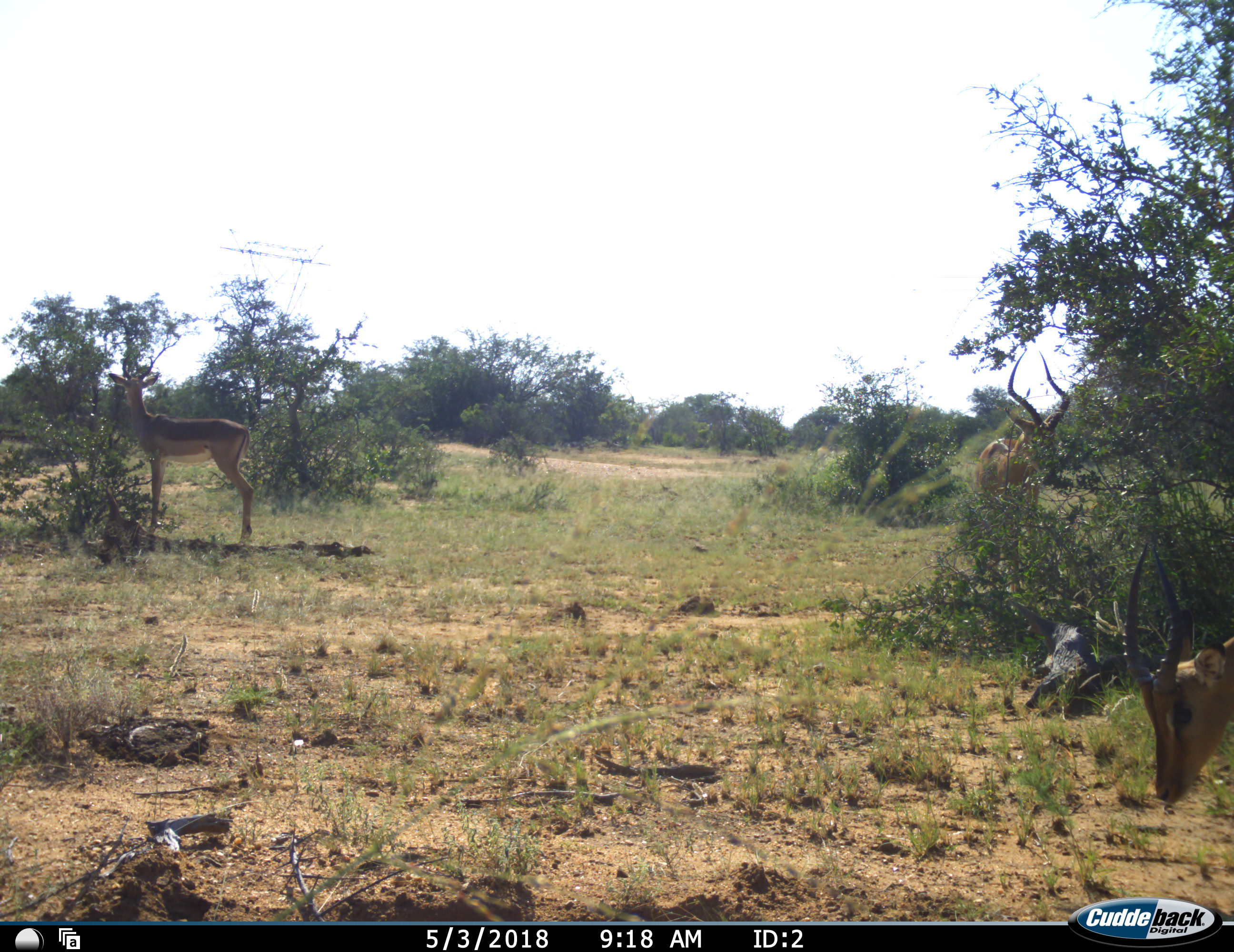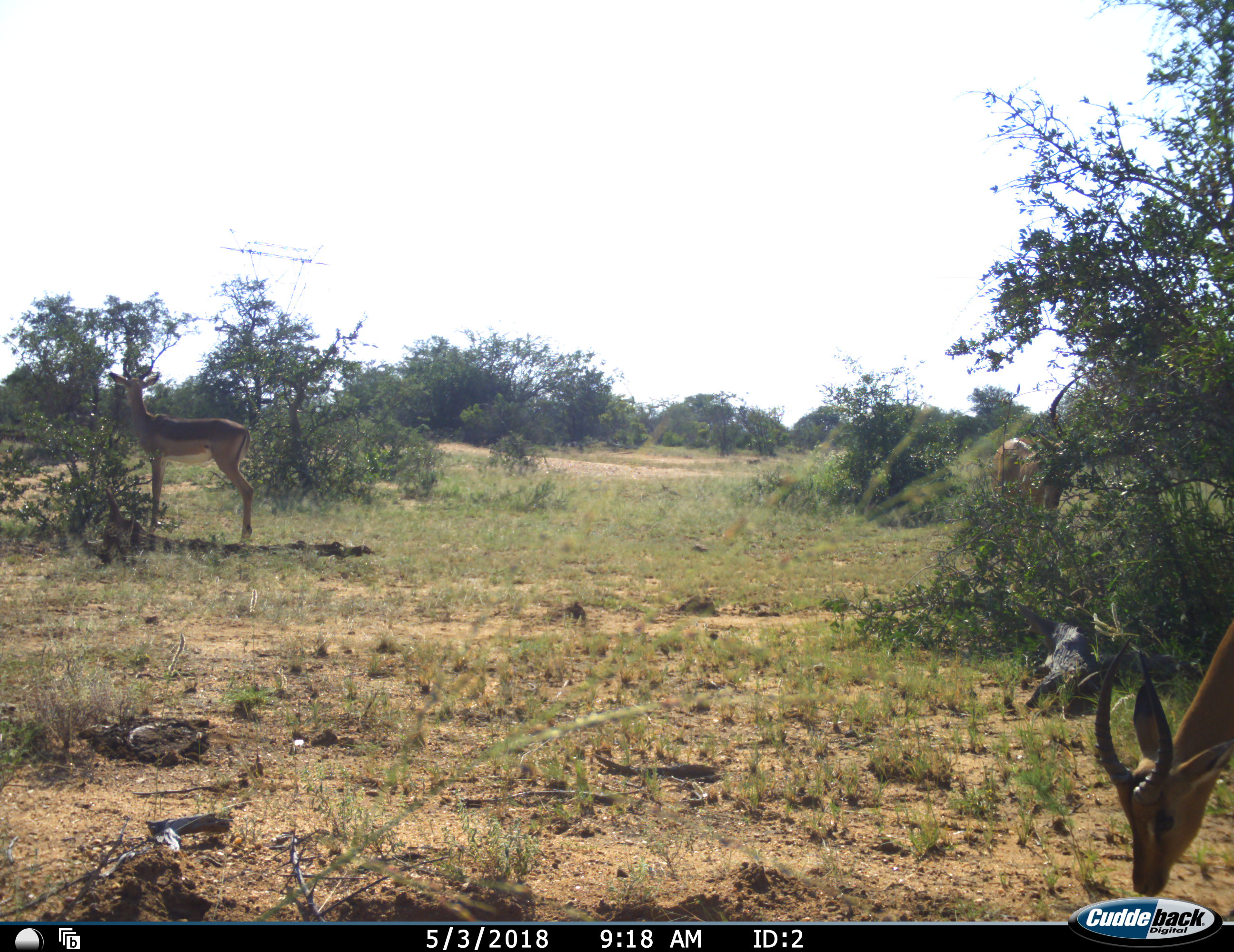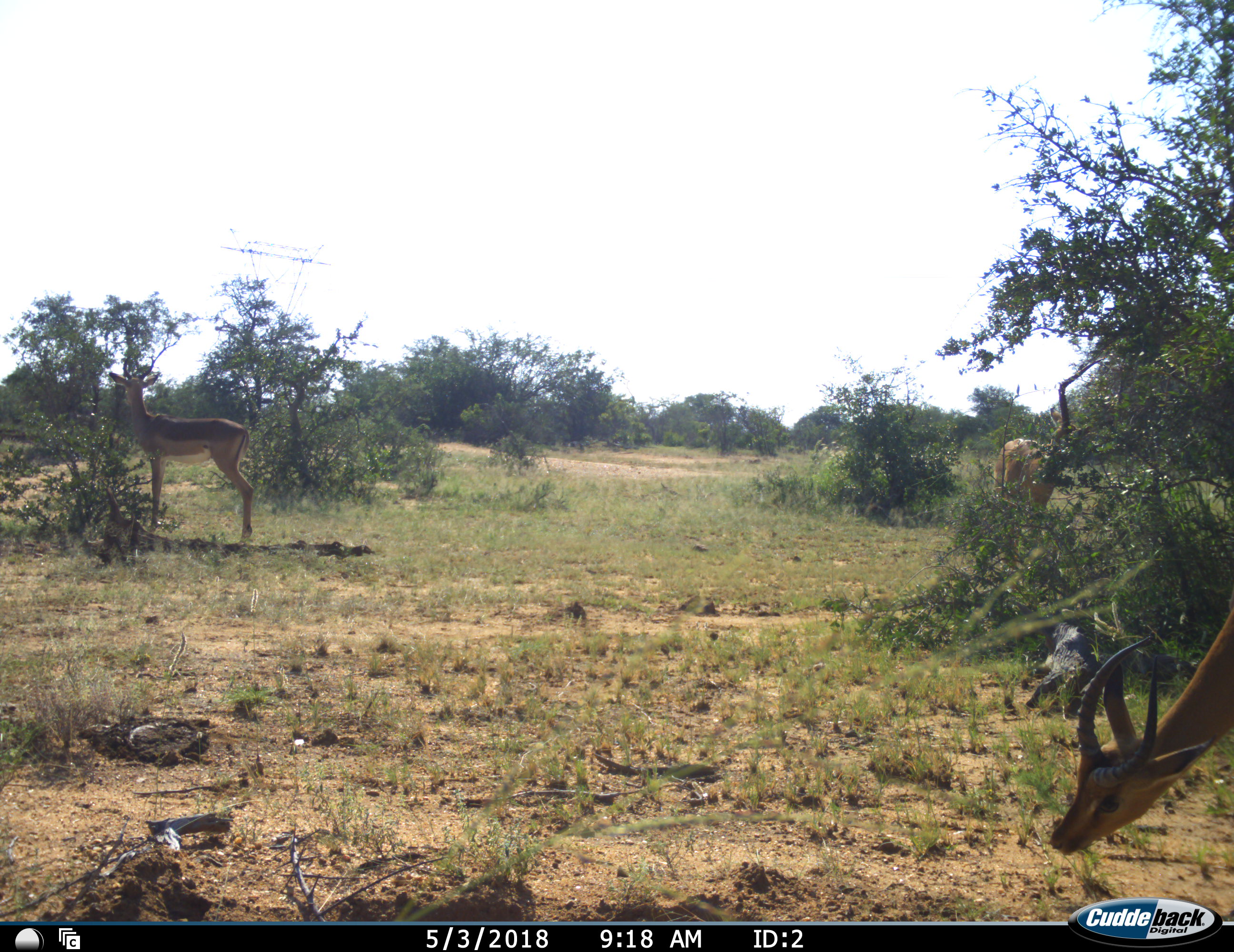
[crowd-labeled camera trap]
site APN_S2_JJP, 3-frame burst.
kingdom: Animalia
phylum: Chordata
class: Mammalia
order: Artiodactyla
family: Bovidae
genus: Aepyceros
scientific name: Aepyceros melampus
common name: impala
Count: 3.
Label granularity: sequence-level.